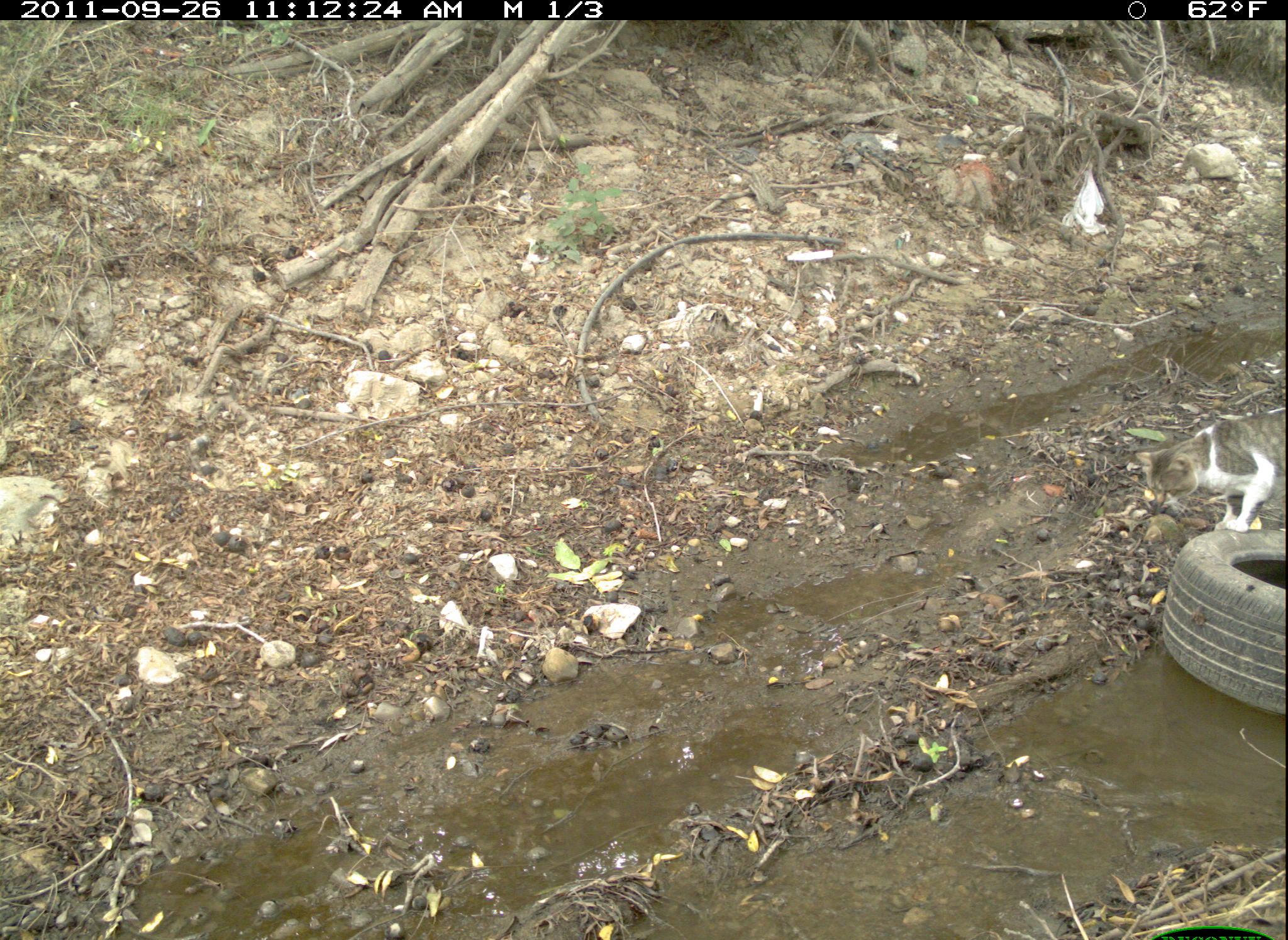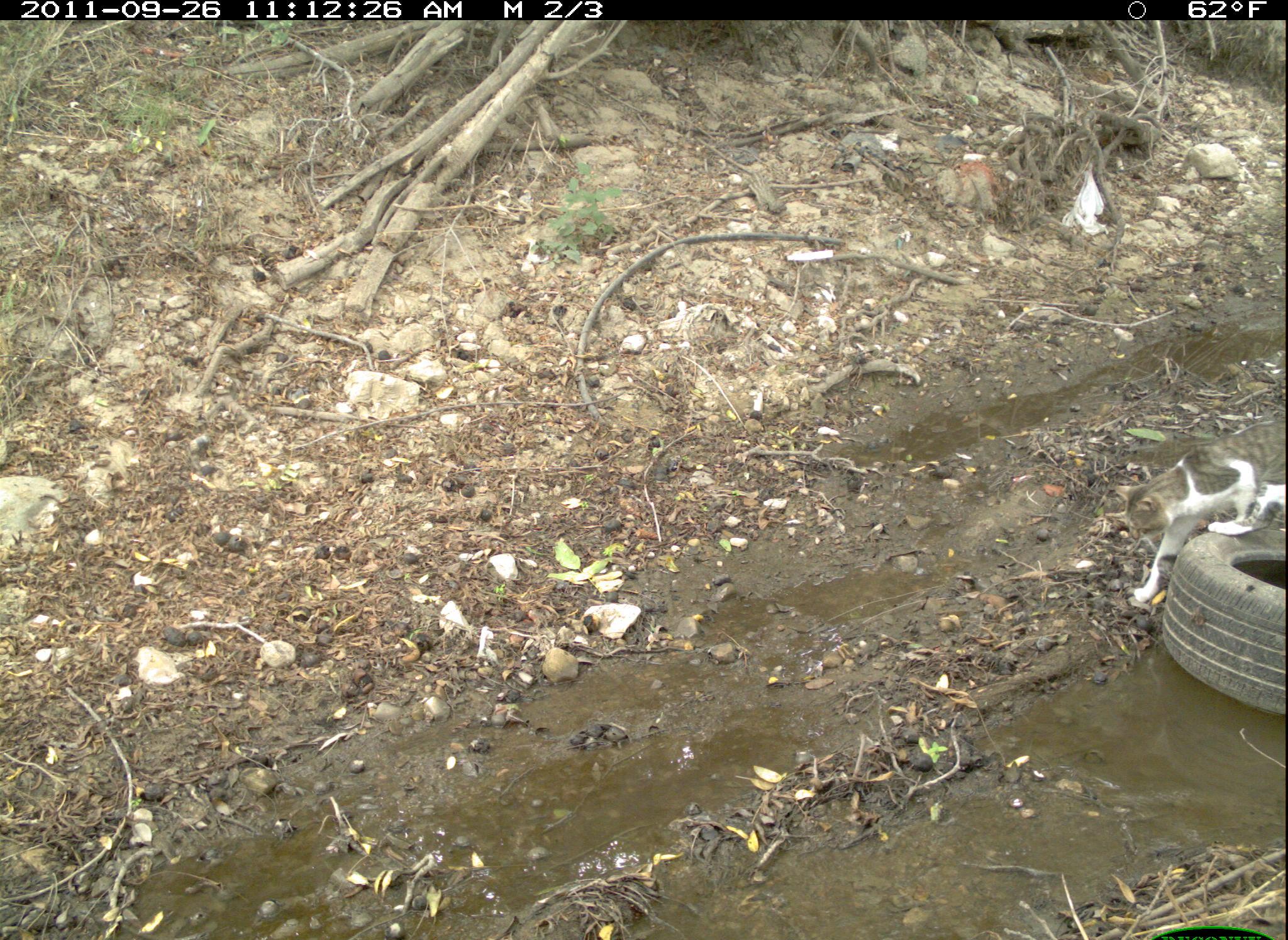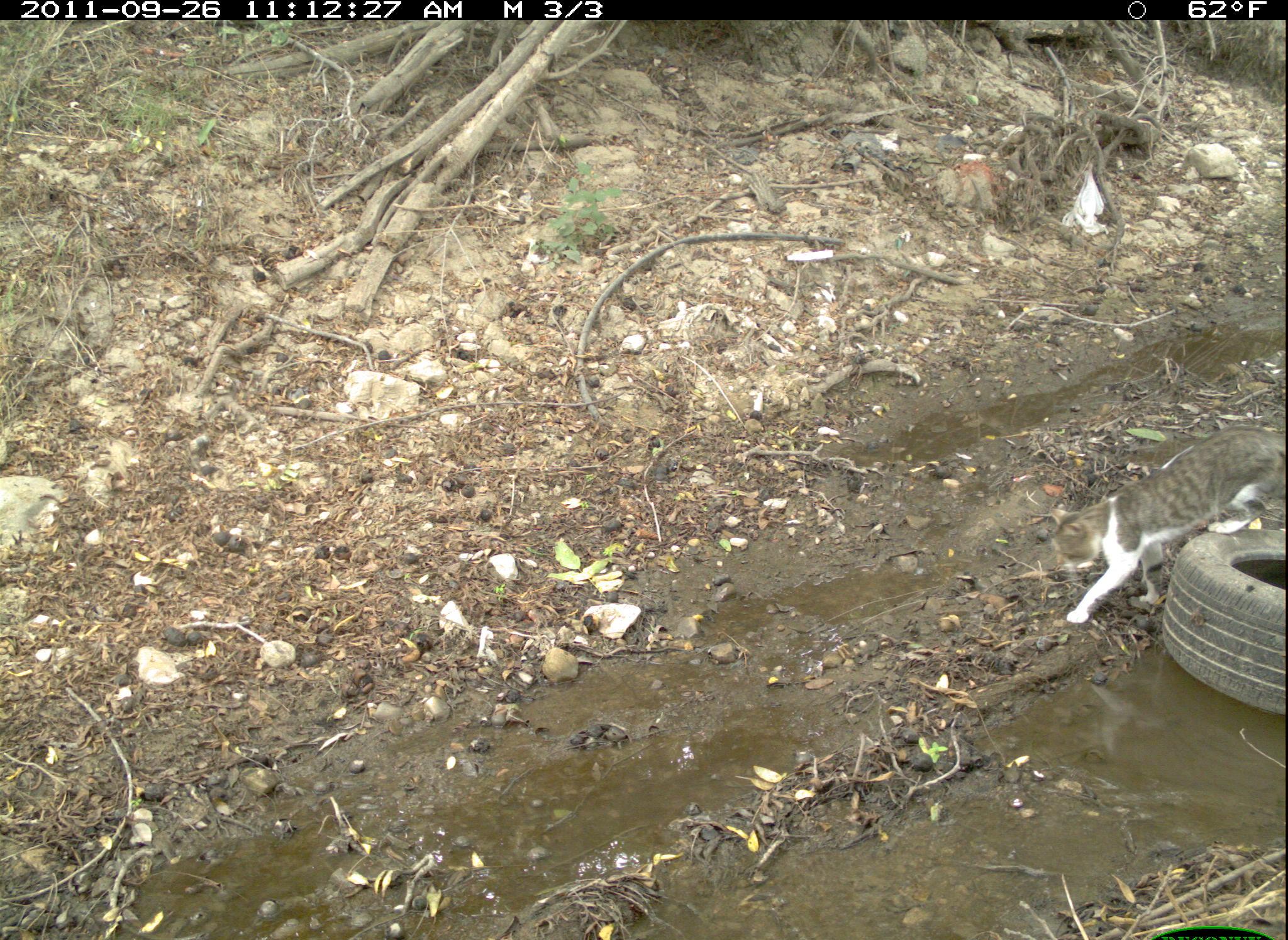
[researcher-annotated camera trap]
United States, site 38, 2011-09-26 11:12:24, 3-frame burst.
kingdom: Animalia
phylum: Chordata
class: Mammalia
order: Carnivora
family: Felidae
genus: Felis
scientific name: Felis catus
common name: cat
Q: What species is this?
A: Cat (Felis catus).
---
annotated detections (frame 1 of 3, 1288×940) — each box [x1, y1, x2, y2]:
cat: [1137, 406, 1285, 535]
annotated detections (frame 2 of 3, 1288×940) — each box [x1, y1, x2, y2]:
cat: [1109, 417, 1285, 612]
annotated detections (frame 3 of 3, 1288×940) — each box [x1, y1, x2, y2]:
cat: [998, 417, 1282, 646]